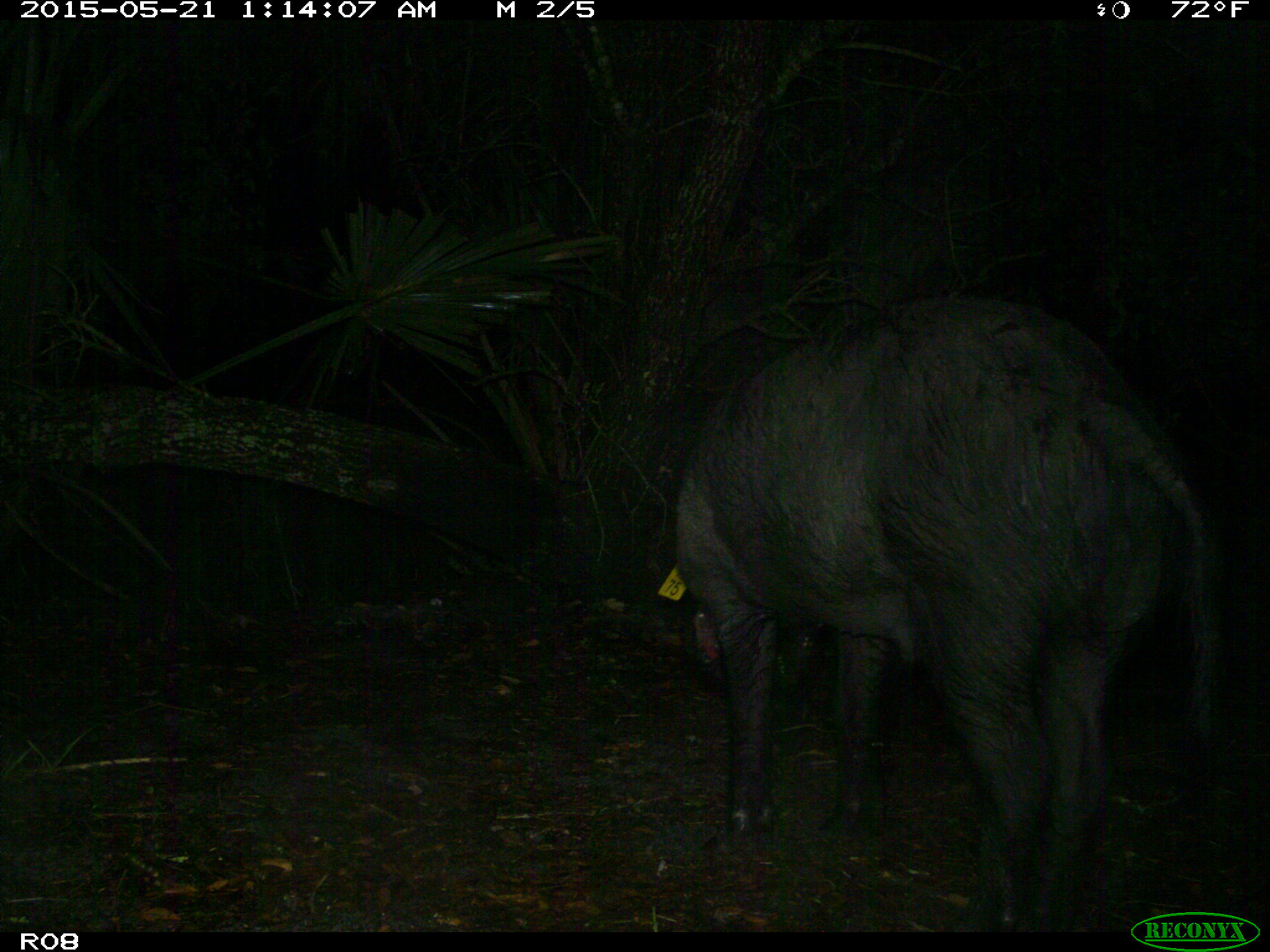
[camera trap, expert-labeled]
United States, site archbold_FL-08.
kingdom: Animalia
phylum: Chordata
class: Mammalia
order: Artiodactyla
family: Suidae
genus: Sus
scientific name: Sus scrofa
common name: wild boar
Sus scrofa (wild boar).